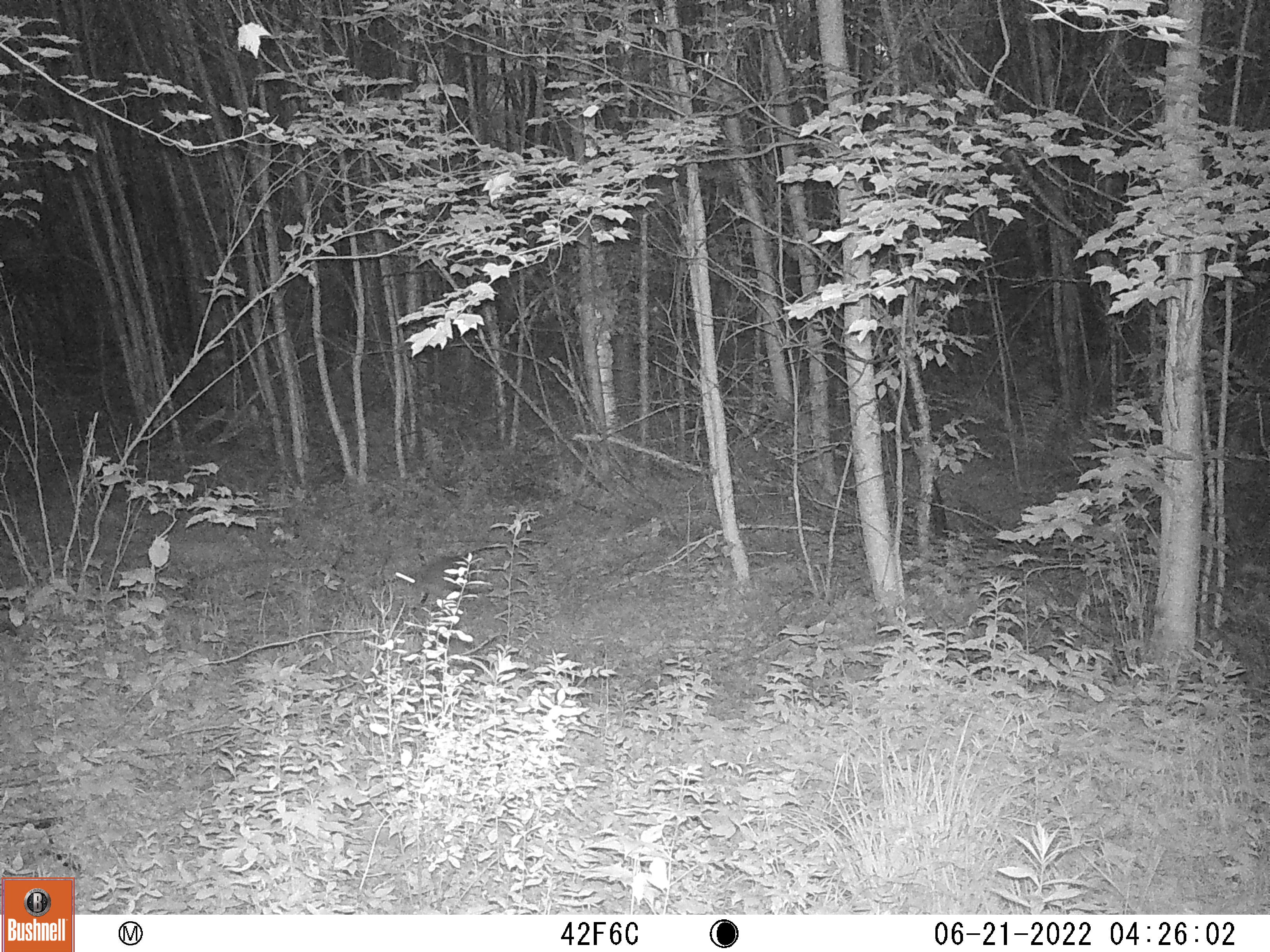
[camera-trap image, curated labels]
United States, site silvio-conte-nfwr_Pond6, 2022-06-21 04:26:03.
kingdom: Animalia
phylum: Chordata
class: Mammalia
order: Lagomorpha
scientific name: Lagomorpha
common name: rabbit or hare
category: rabbit or hare sp.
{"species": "rabbit or hare sp. (rabbit or hare) (Lagomorpha)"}